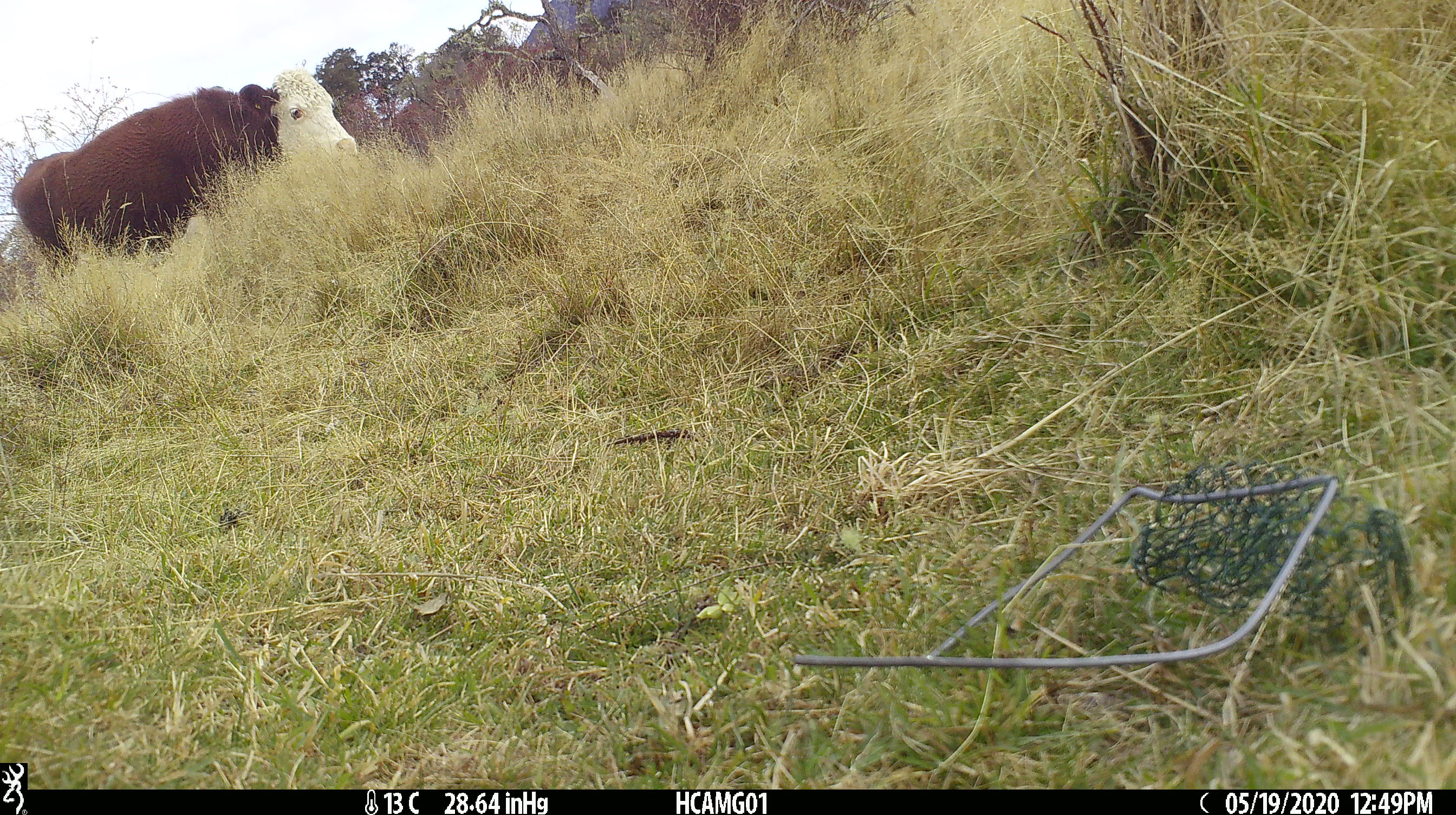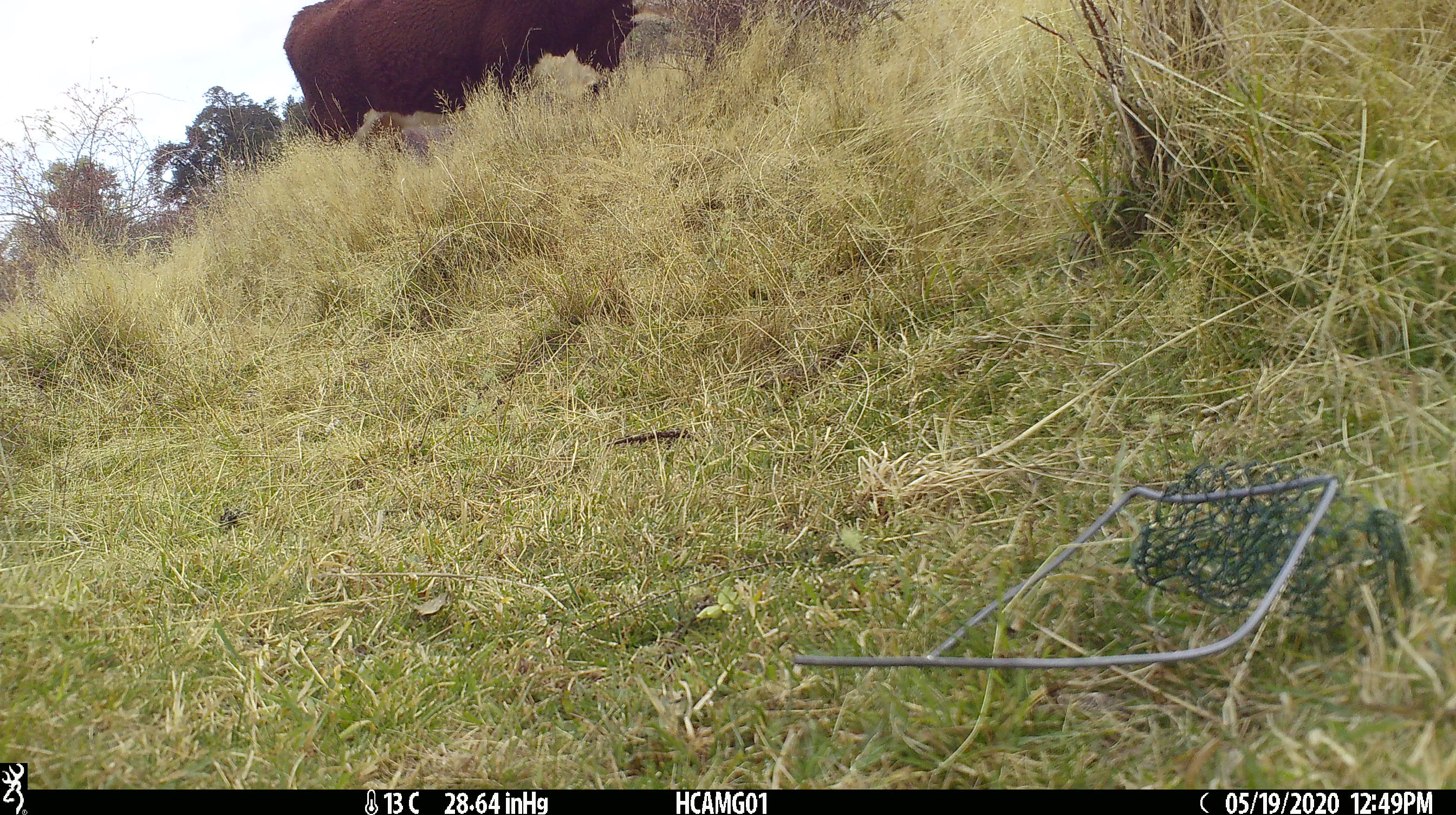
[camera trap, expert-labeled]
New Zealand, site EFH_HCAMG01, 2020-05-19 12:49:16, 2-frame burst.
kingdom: Animalia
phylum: Chordata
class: Mammalia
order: Artiodactyla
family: Bovidae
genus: Bos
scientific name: Bos taurus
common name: domestic cow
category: cow